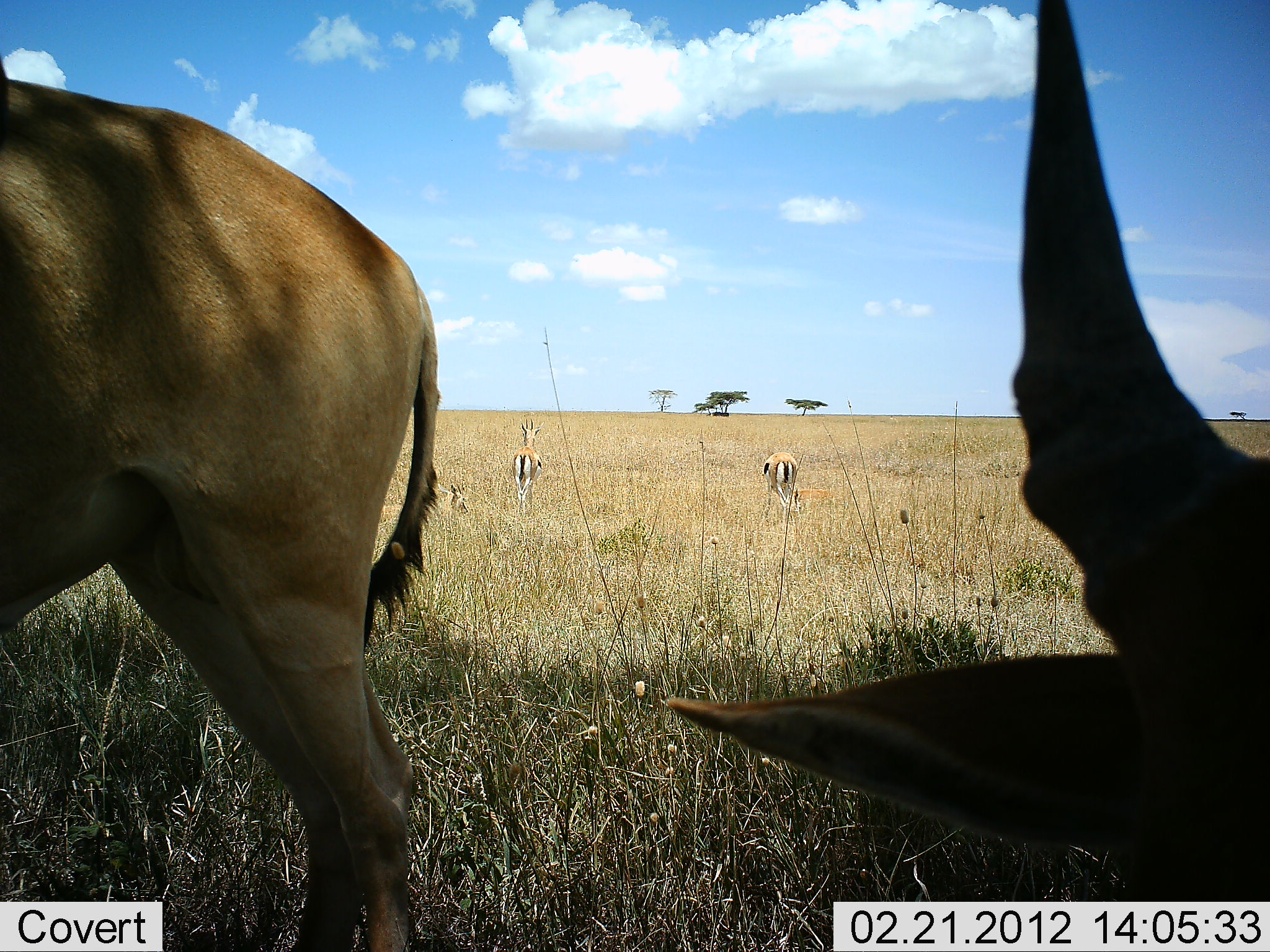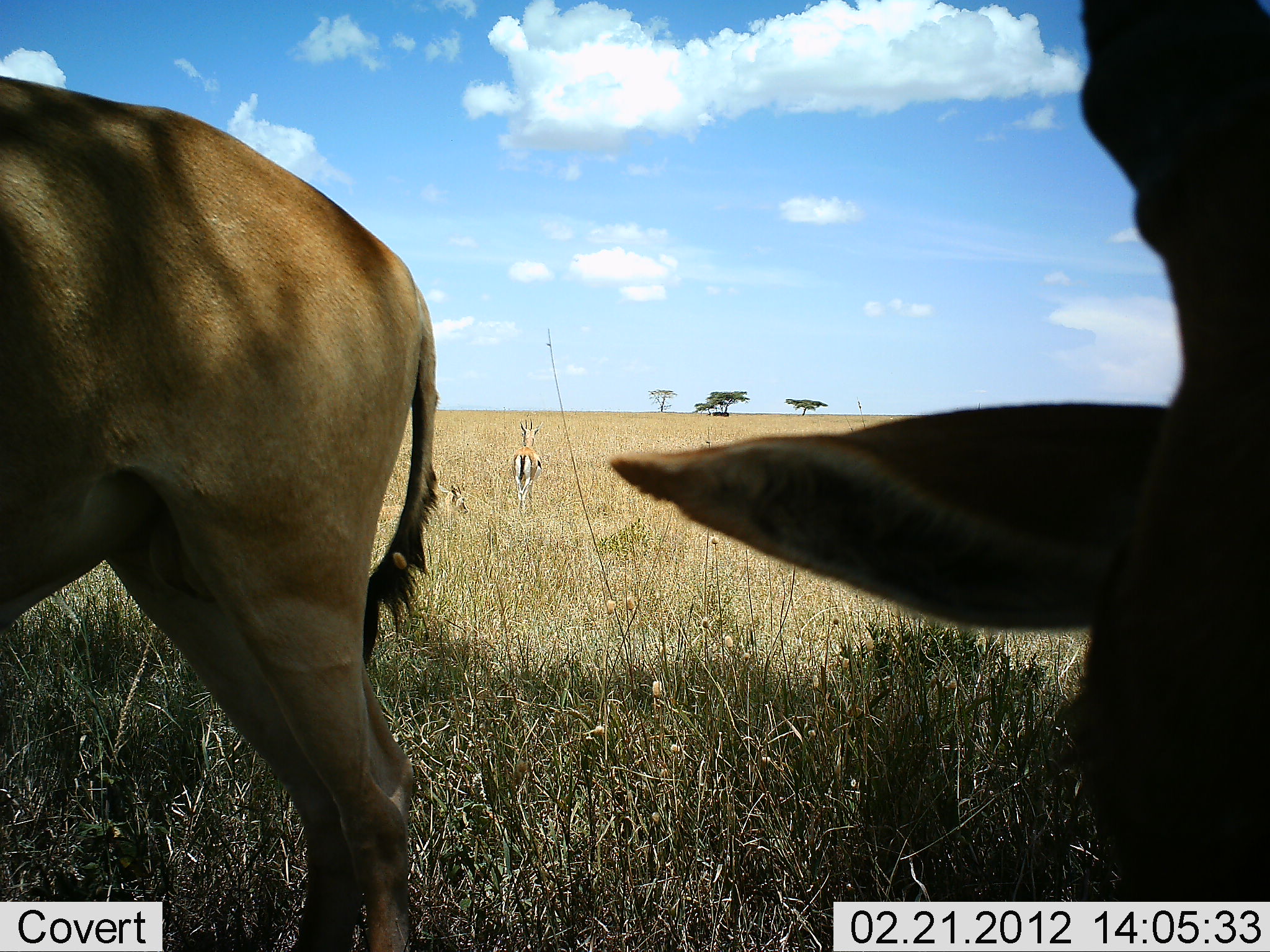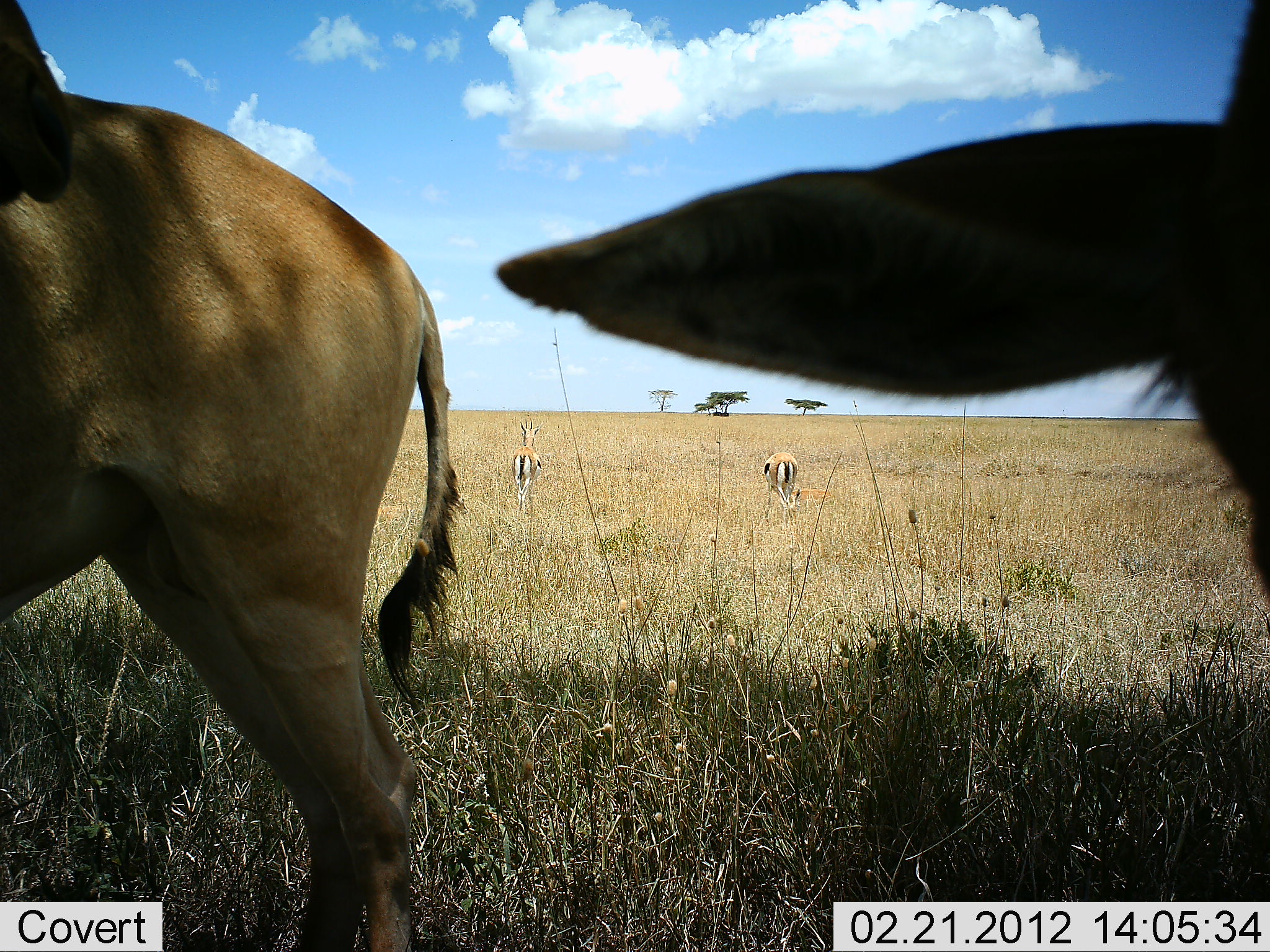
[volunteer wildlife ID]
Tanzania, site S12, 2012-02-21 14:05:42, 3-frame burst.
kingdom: Animalia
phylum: Chordata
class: Mammalia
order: Artiodactyla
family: Bovidae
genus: Eudorcas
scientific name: Eudorcas thomsonii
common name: thomson's gazelle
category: gazellethomsons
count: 3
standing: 85%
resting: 35%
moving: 9%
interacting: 0%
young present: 3%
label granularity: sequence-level